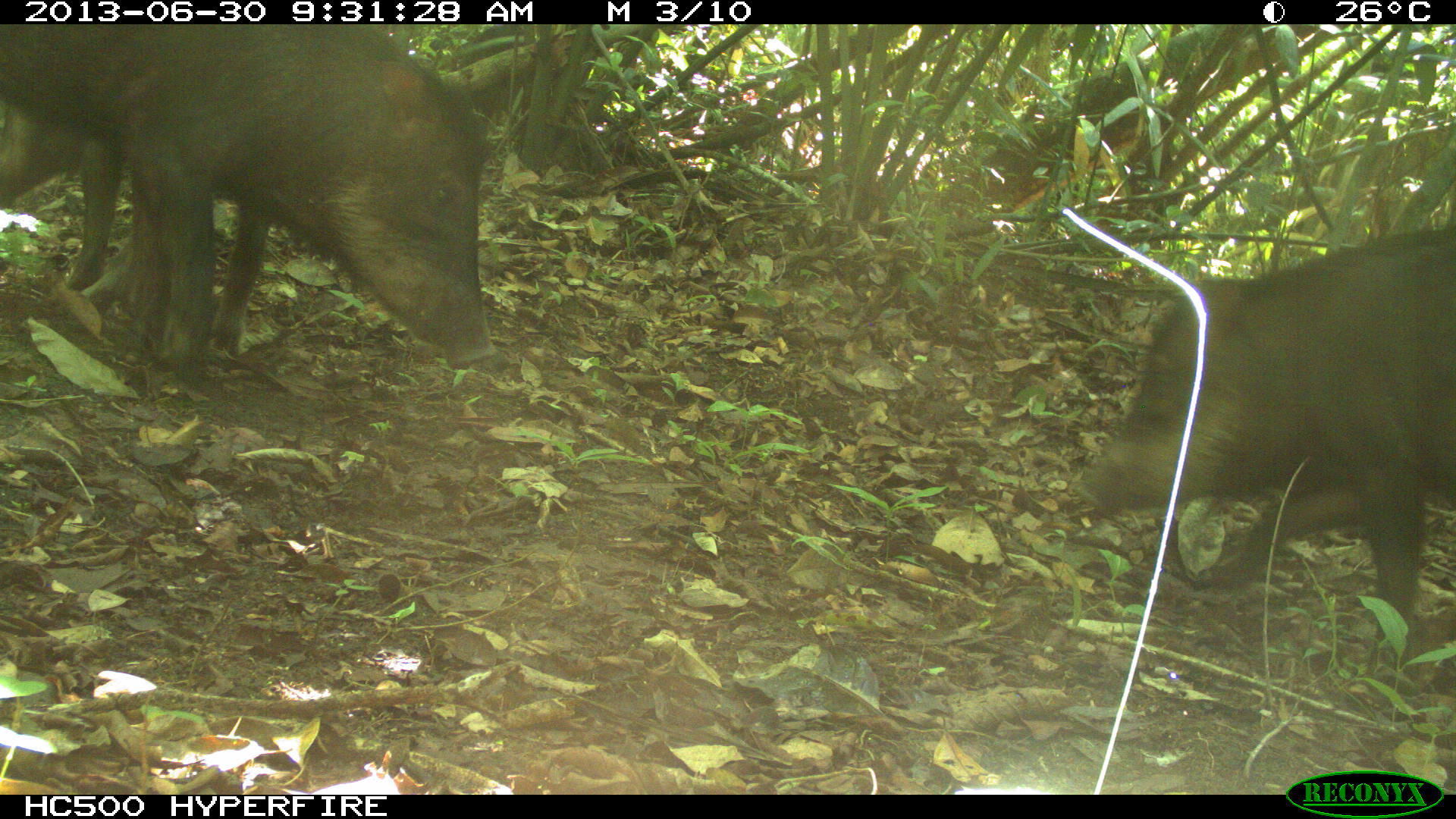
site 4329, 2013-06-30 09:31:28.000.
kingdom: Animalia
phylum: Chordata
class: Mammalia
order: Artiodactyla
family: Tayassuidae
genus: Tayassu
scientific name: Tayassu pecari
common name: white-lipped peccary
Tayassu pecari (white-lipped peccary), count 3.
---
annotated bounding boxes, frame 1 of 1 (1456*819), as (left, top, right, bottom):
tayassu pecari: (0, 24, 496, 395); (1078, 224, 1455, 647); (0, 94, 277, 378)